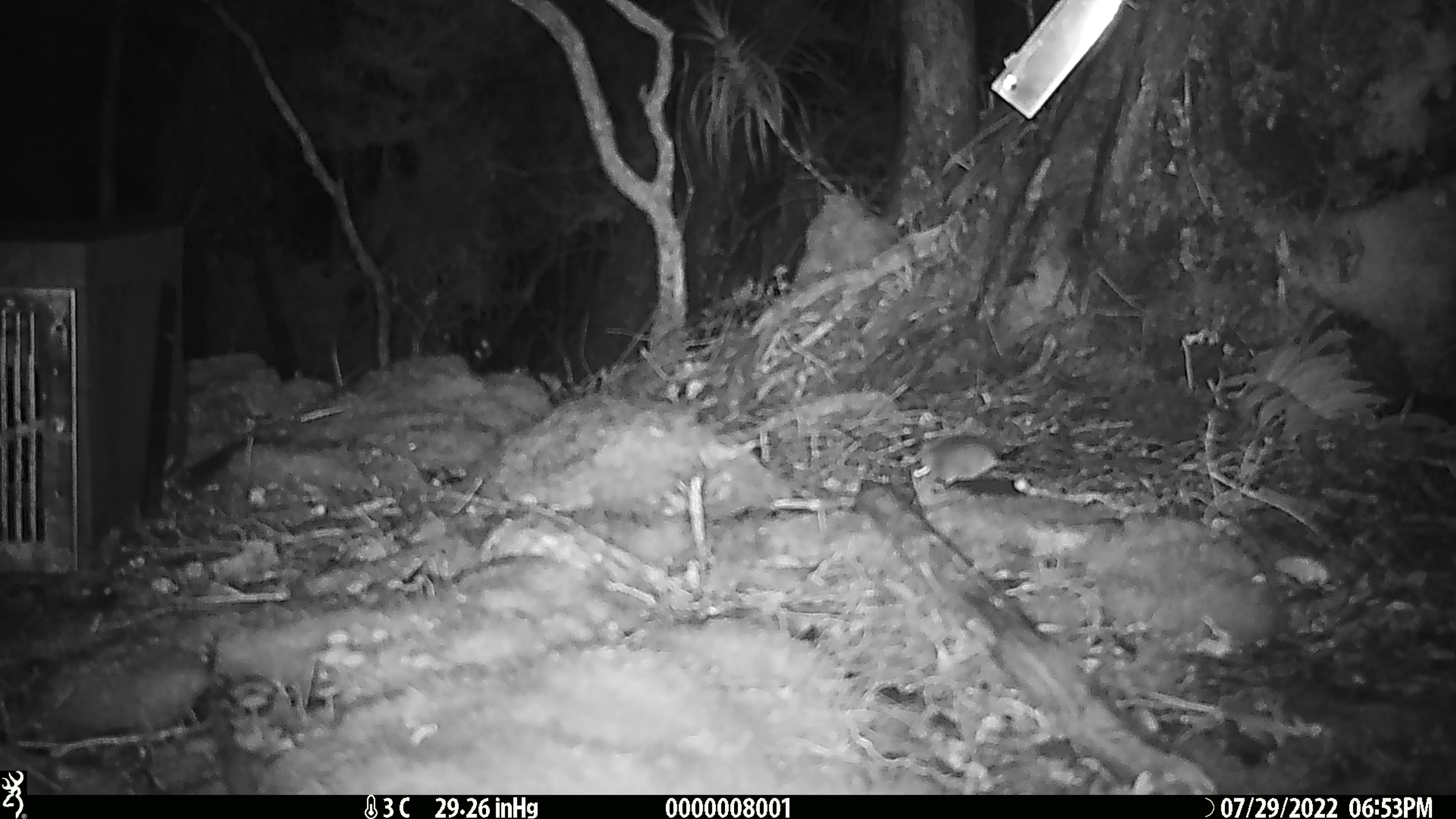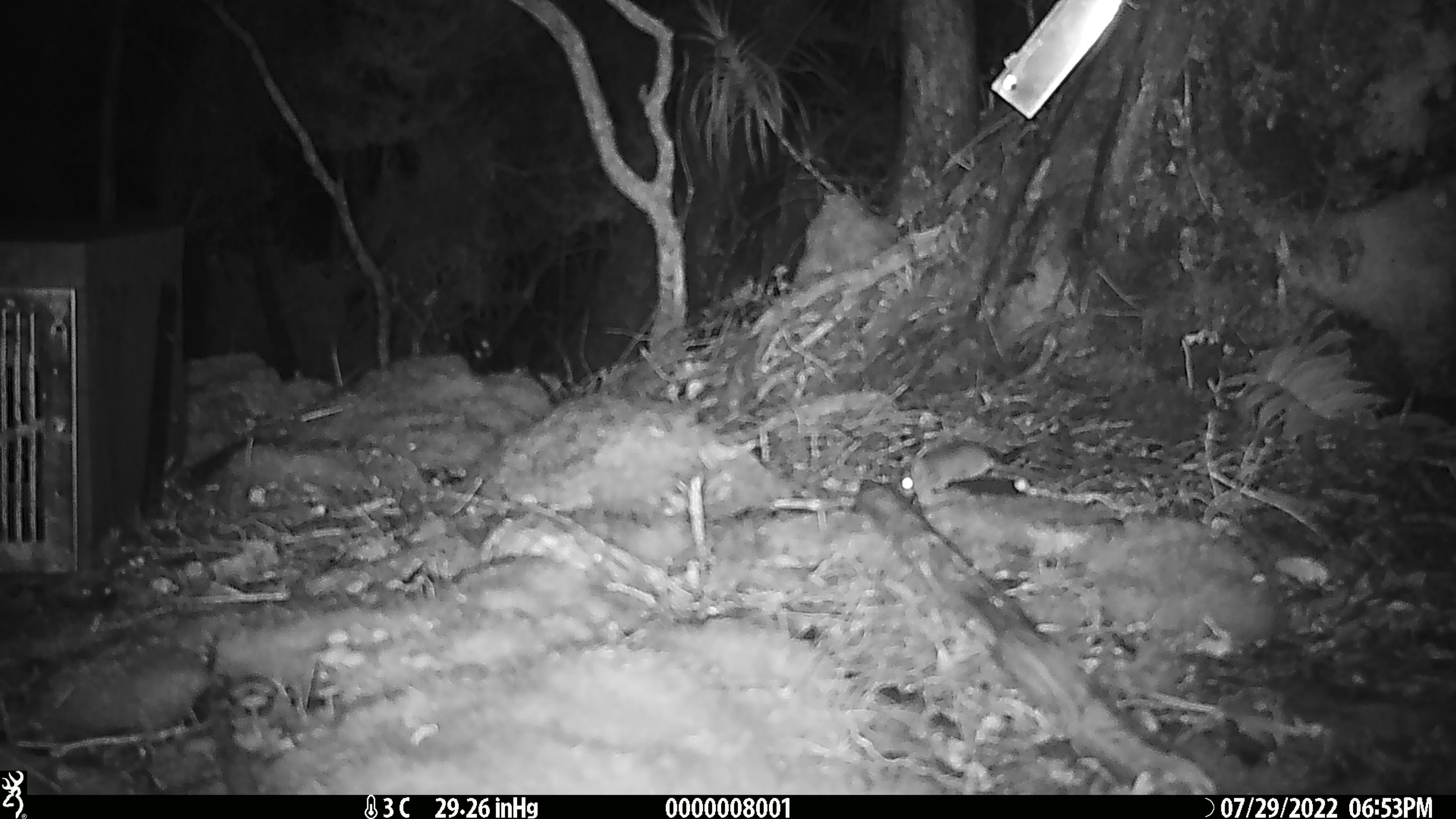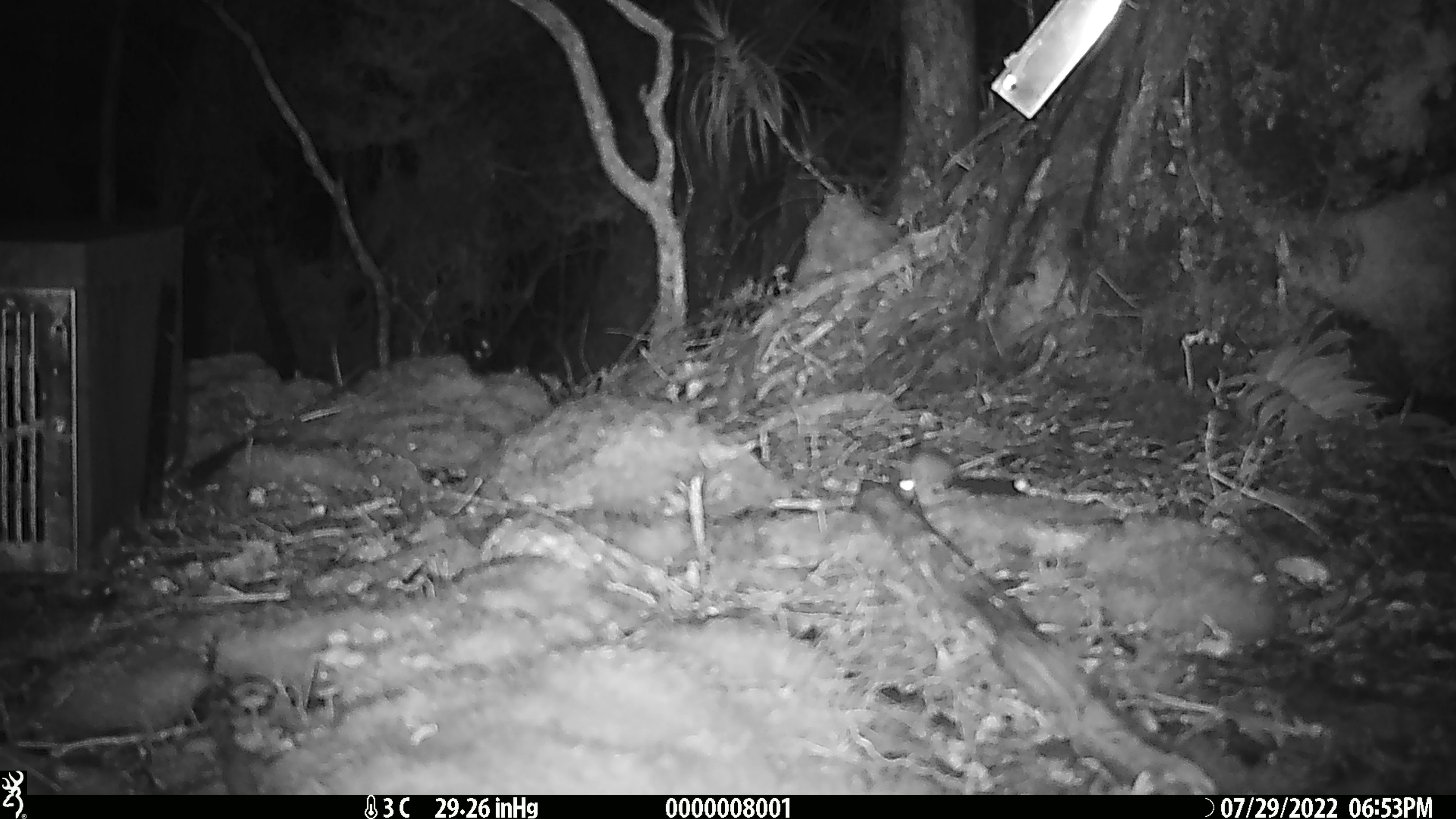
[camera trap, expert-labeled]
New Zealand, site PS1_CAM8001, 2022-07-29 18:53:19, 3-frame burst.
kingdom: Animalia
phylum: Chordata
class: Mammalia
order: Rodentia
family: Muridae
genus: Mus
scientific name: Mus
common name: mouse